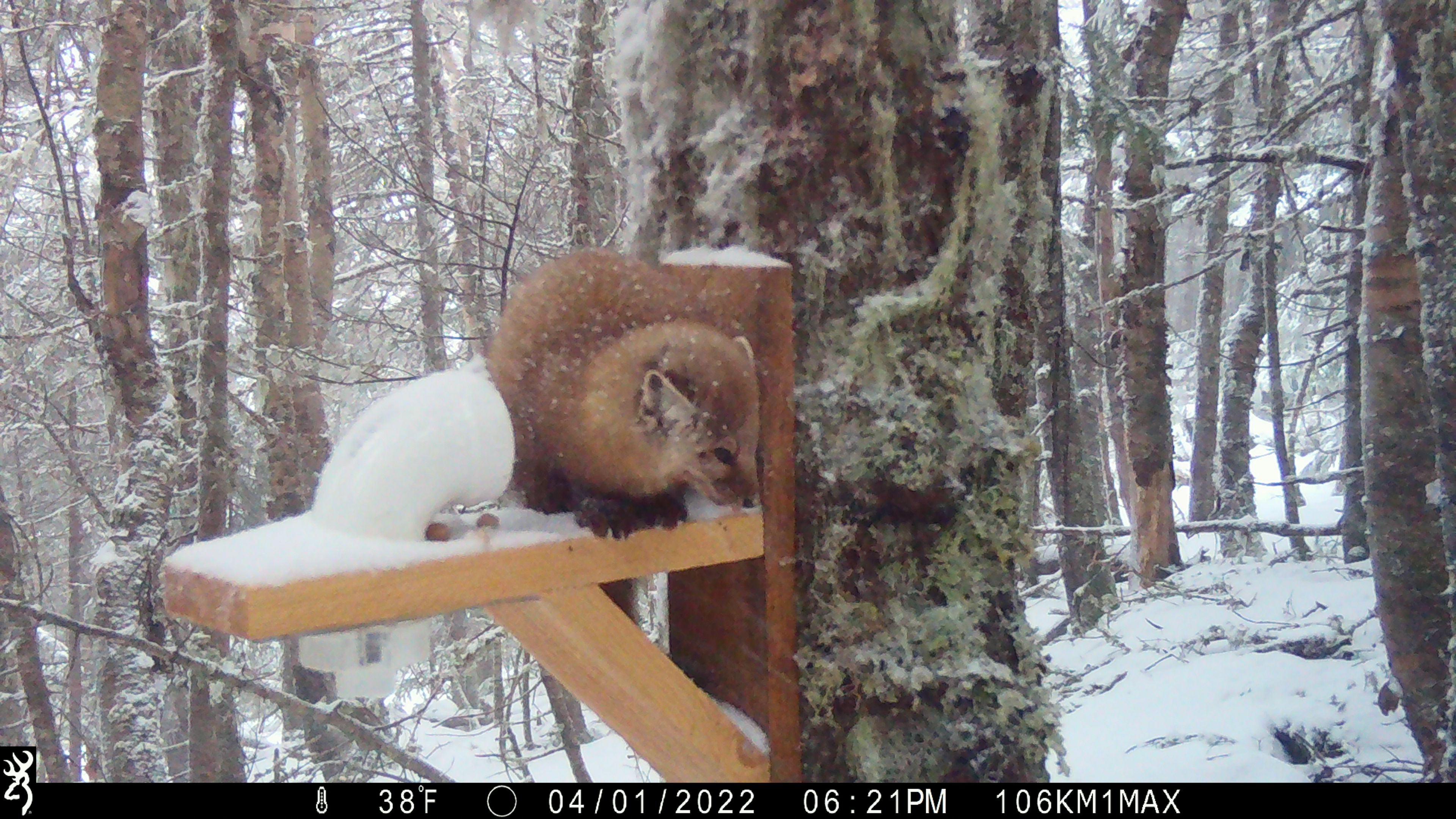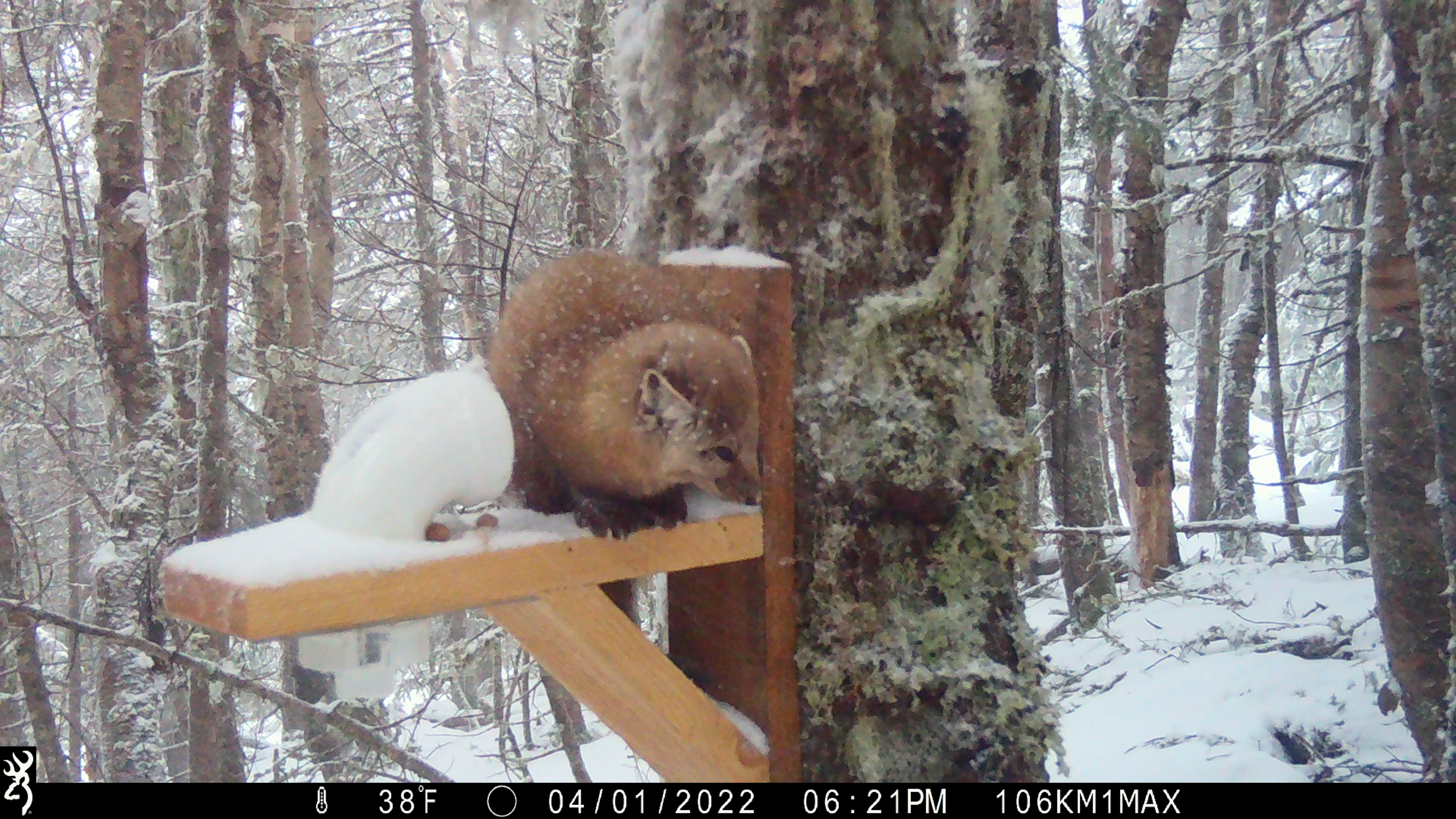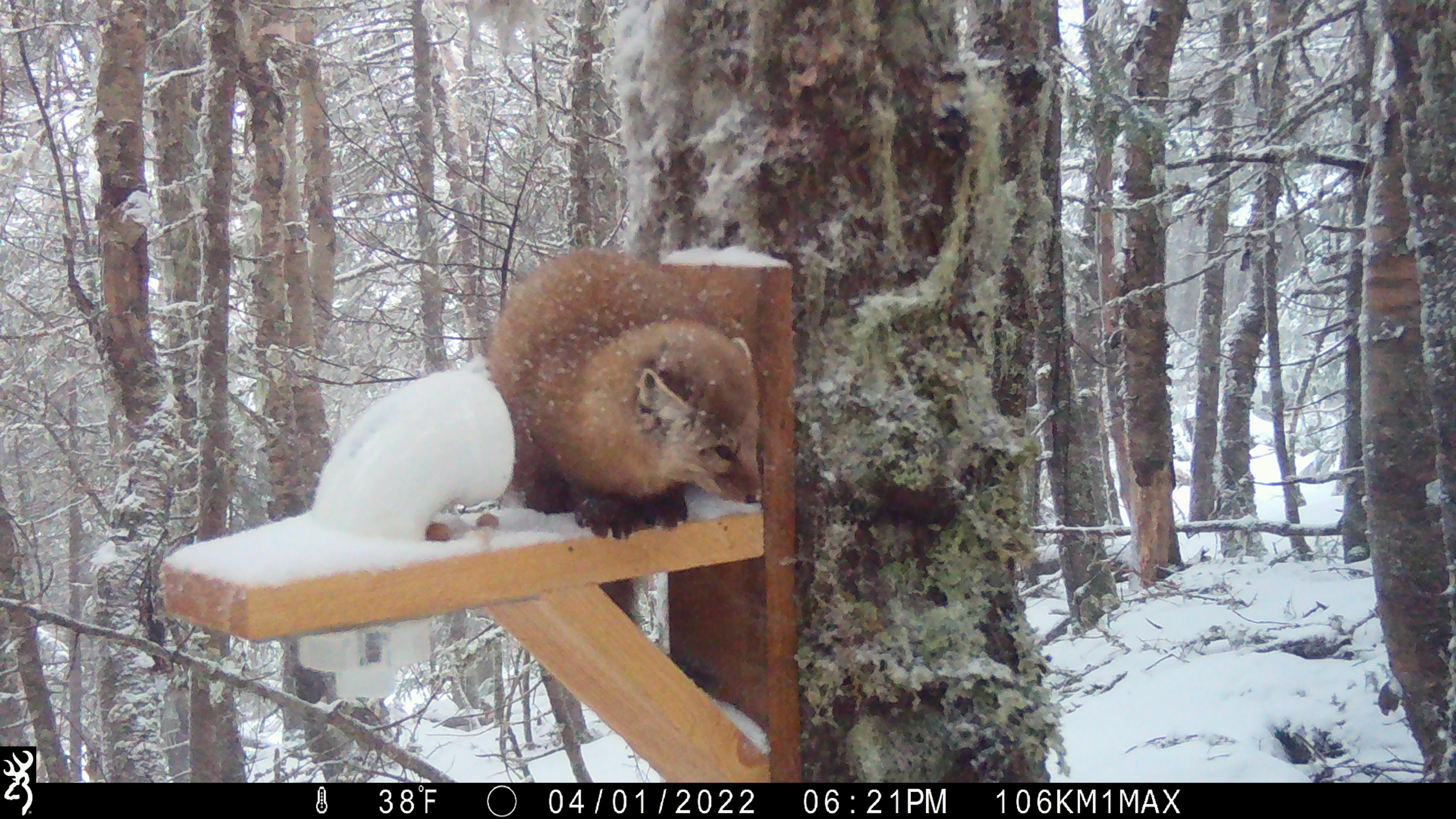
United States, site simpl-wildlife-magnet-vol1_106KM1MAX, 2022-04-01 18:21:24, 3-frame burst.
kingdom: Animalia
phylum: Chordata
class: Mammalia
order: Carnivora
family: Mustelidae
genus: Martes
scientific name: Martes americana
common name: american marten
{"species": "american marten (Martes americana)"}